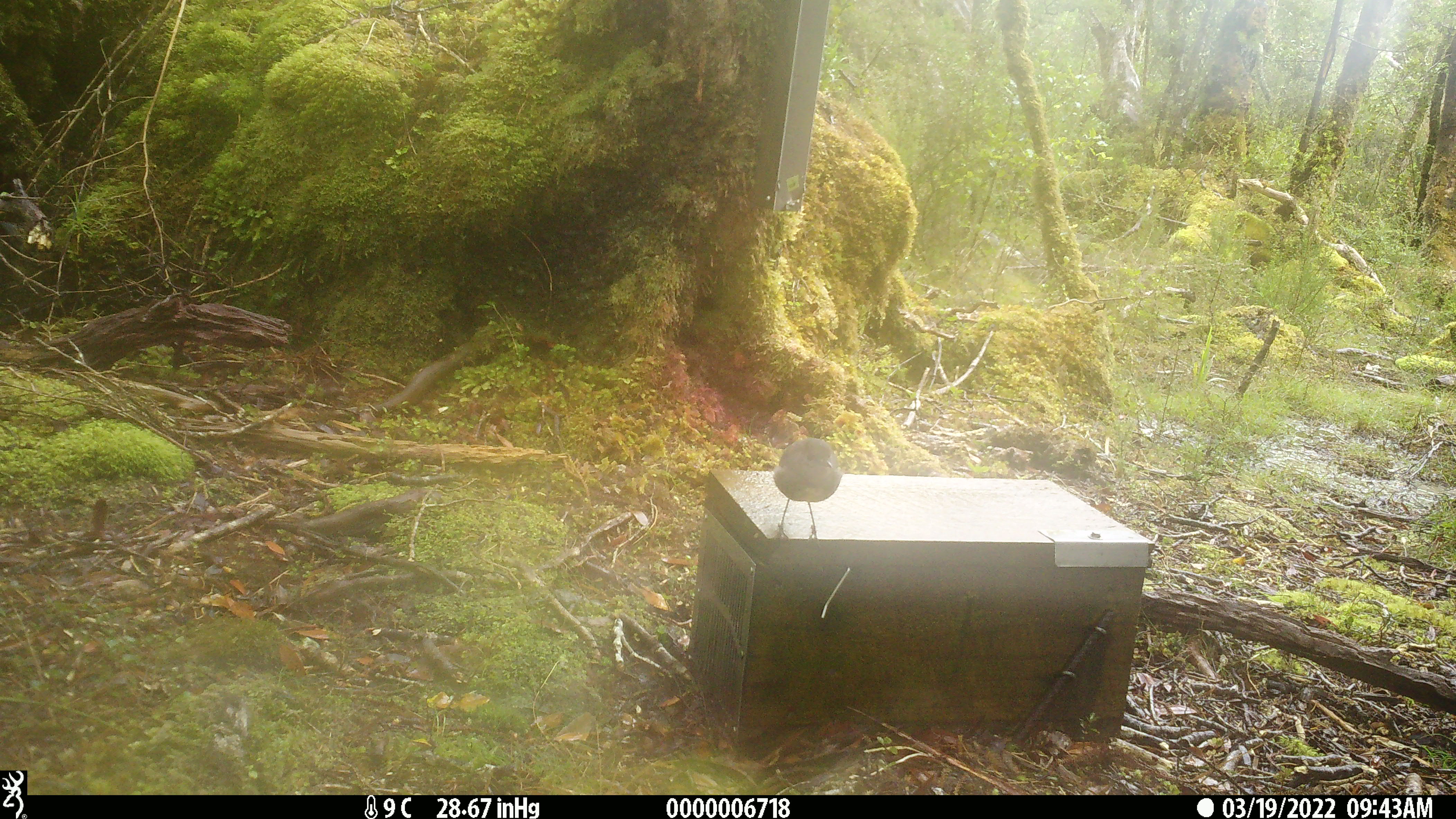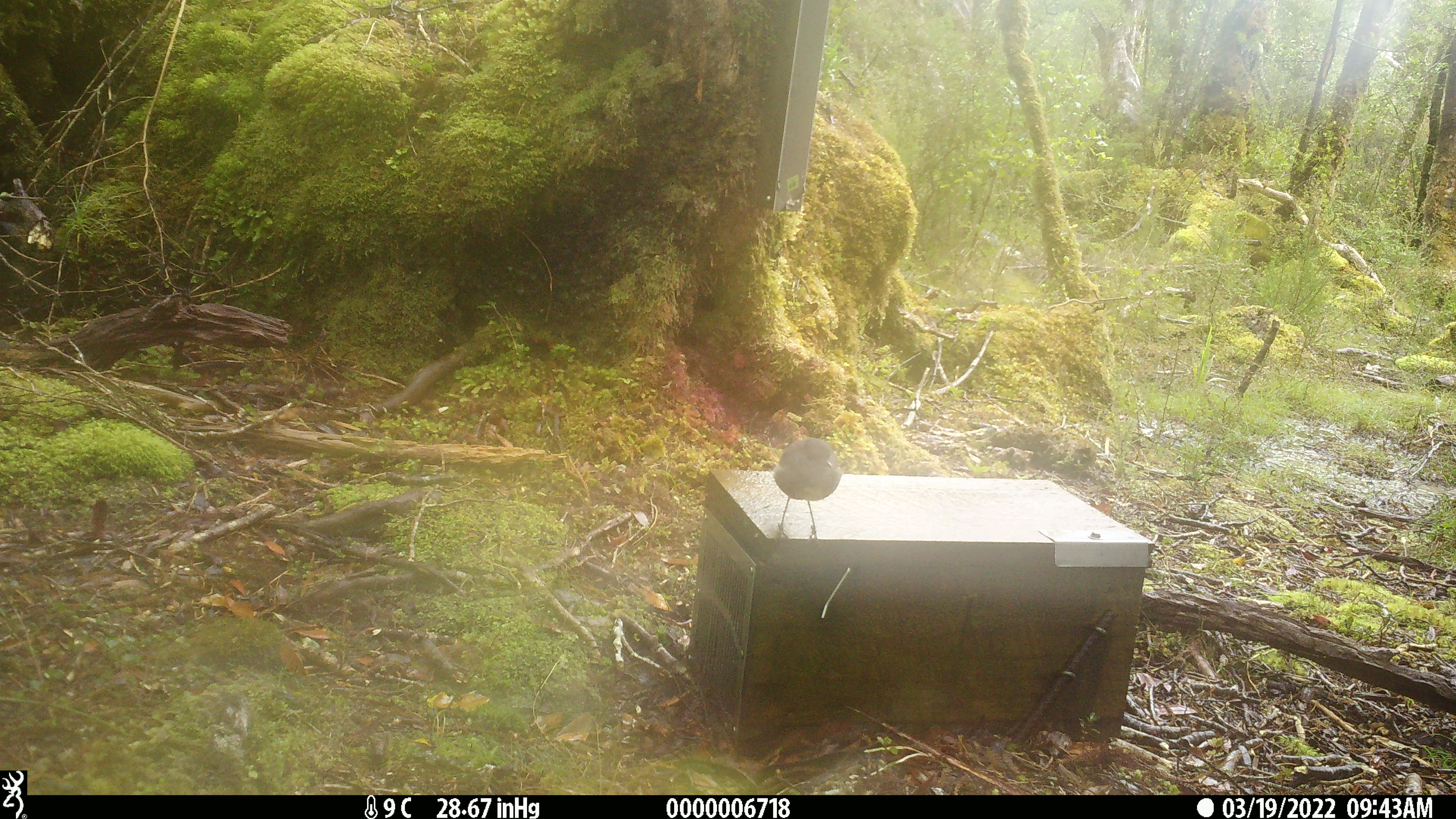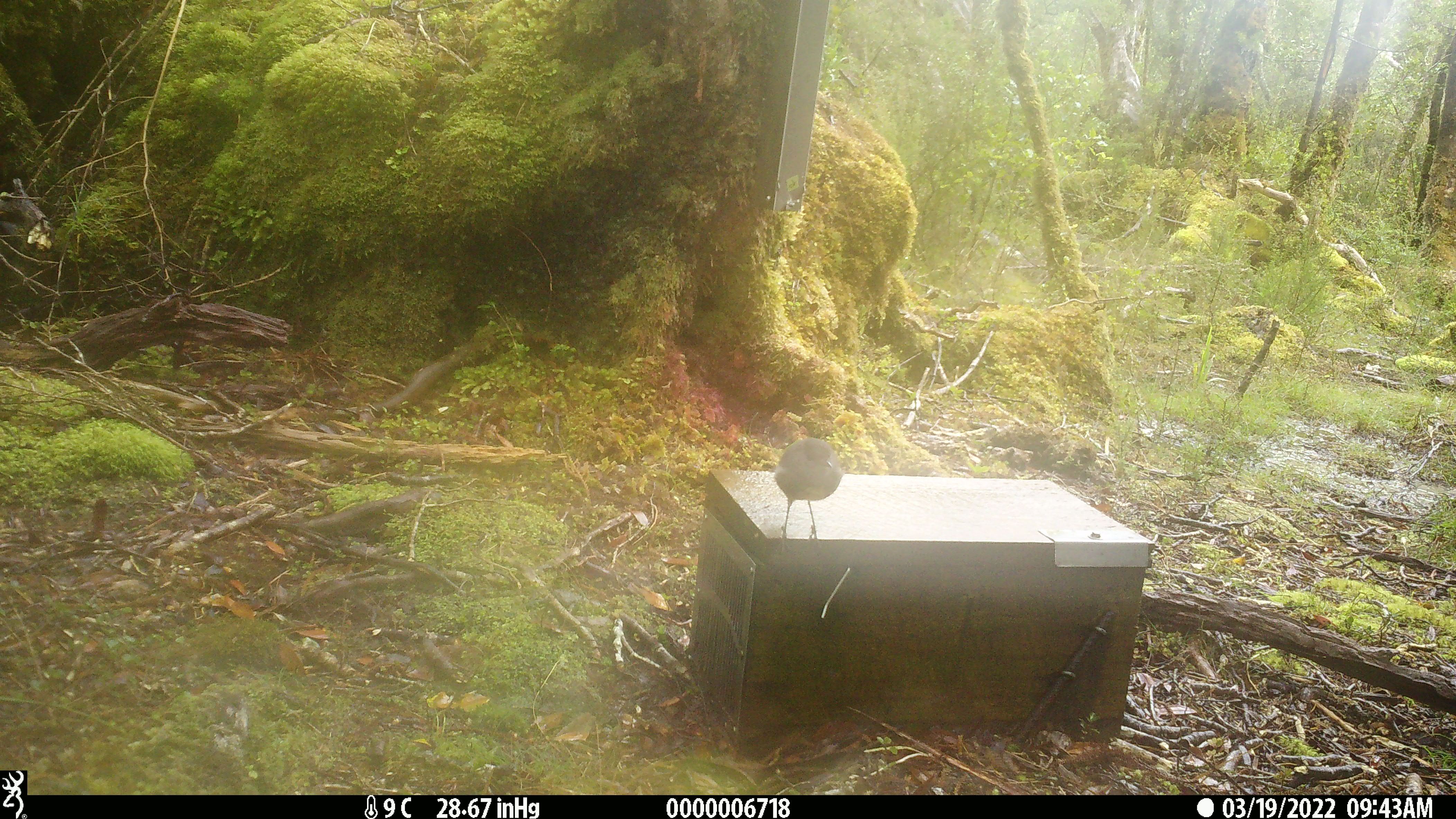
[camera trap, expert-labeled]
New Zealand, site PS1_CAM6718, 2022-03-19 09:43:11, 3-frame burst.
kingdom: Animalia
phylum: Chordata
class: Aves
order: Passeriformes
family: Petroicidae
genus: Petroica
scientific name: Petroica australis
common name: new zealand robin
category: robin